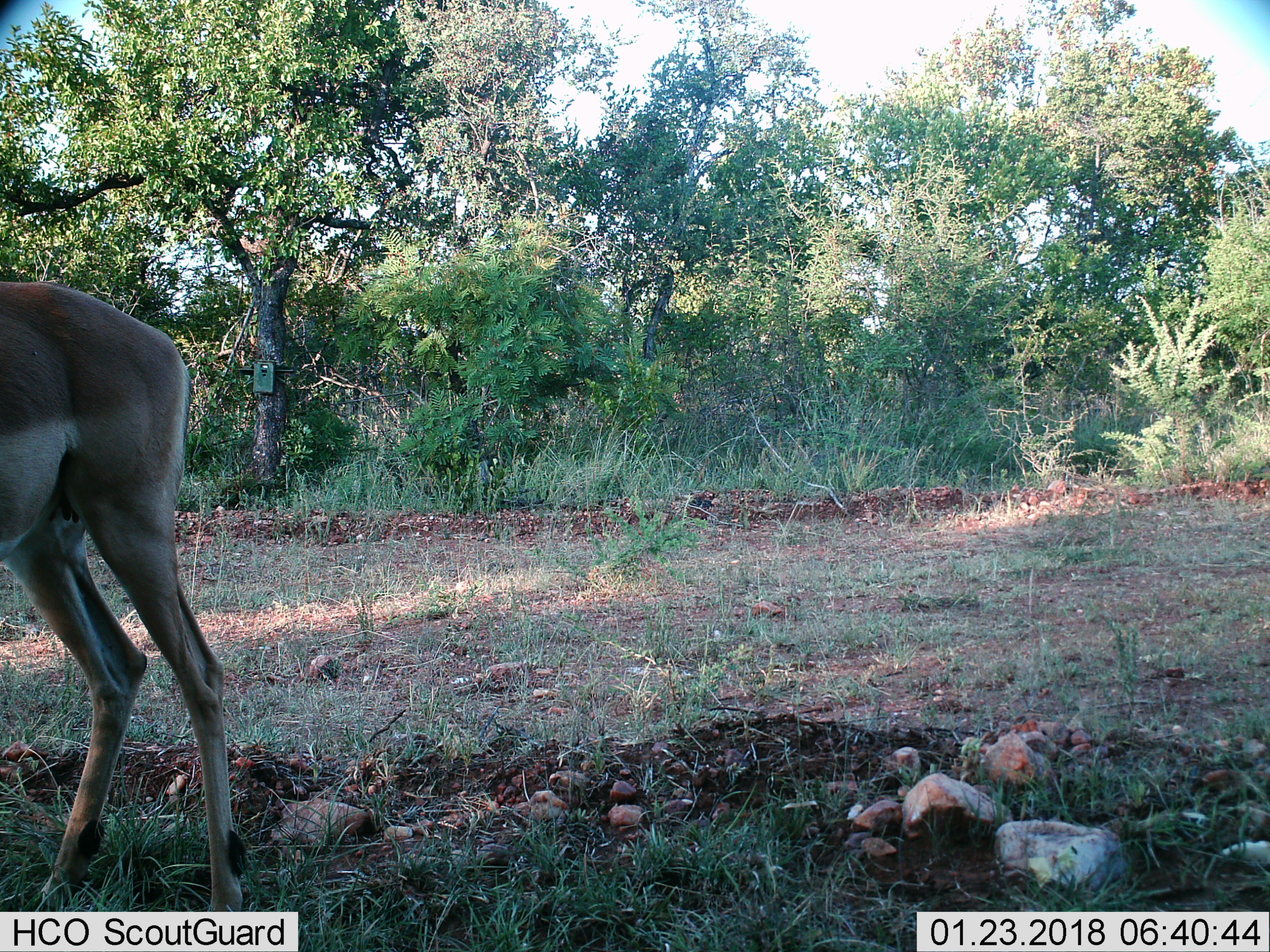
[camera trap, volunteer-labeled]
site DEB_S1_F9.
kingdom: Animalia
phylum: Chordata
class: Mammalia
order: Artiodactyla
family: Bovidae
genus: Aepyceros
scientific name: Aepyceros melampus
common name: impala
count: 1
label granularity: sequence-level